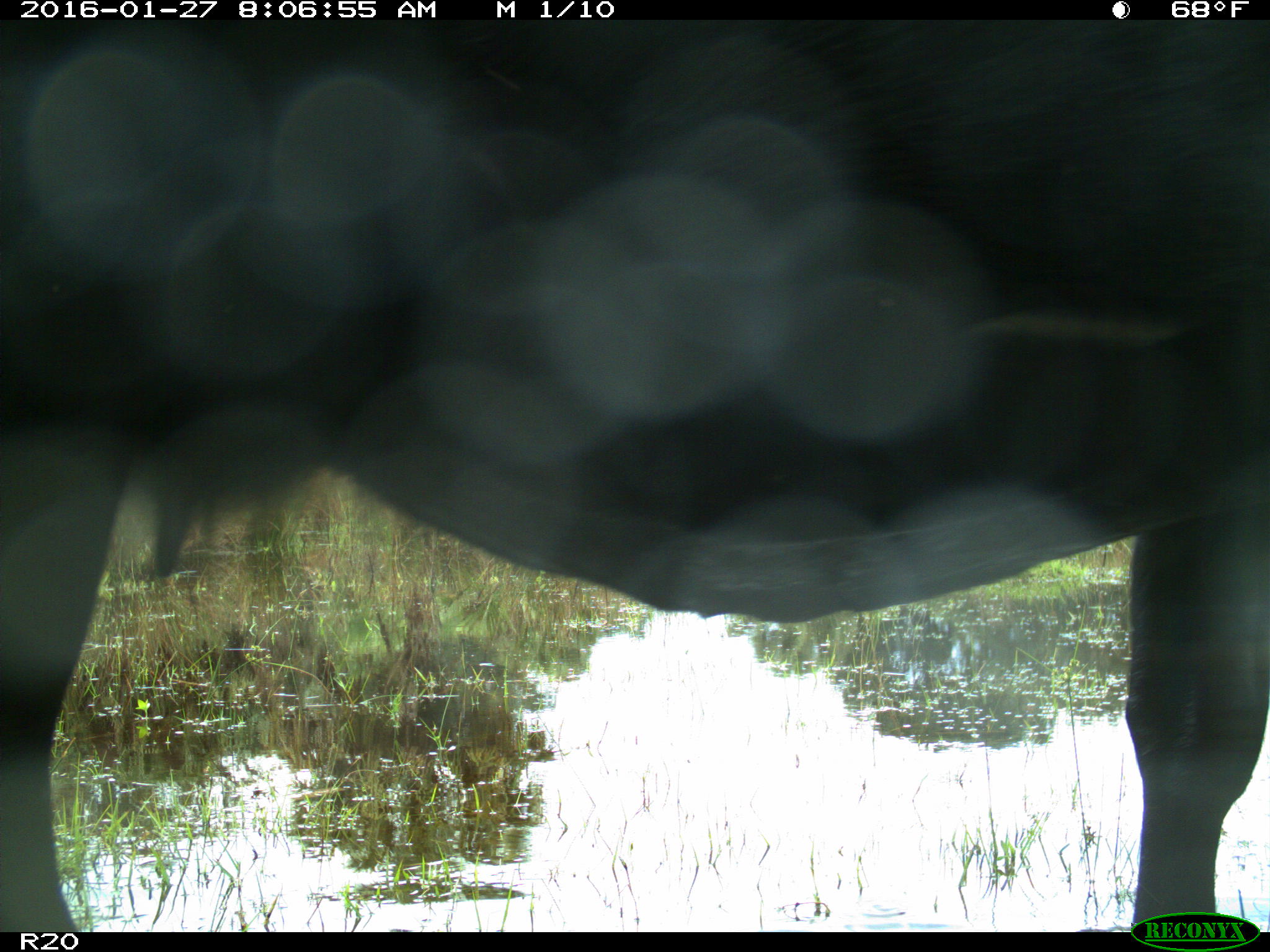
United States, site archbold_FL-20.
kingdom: Animalia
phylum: Chordata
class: Mammalia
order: Artiodactyla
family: Bovidae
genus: Bos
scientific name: Bos taurus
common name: domestic cow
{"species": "Bos taurus (domestic cow)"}